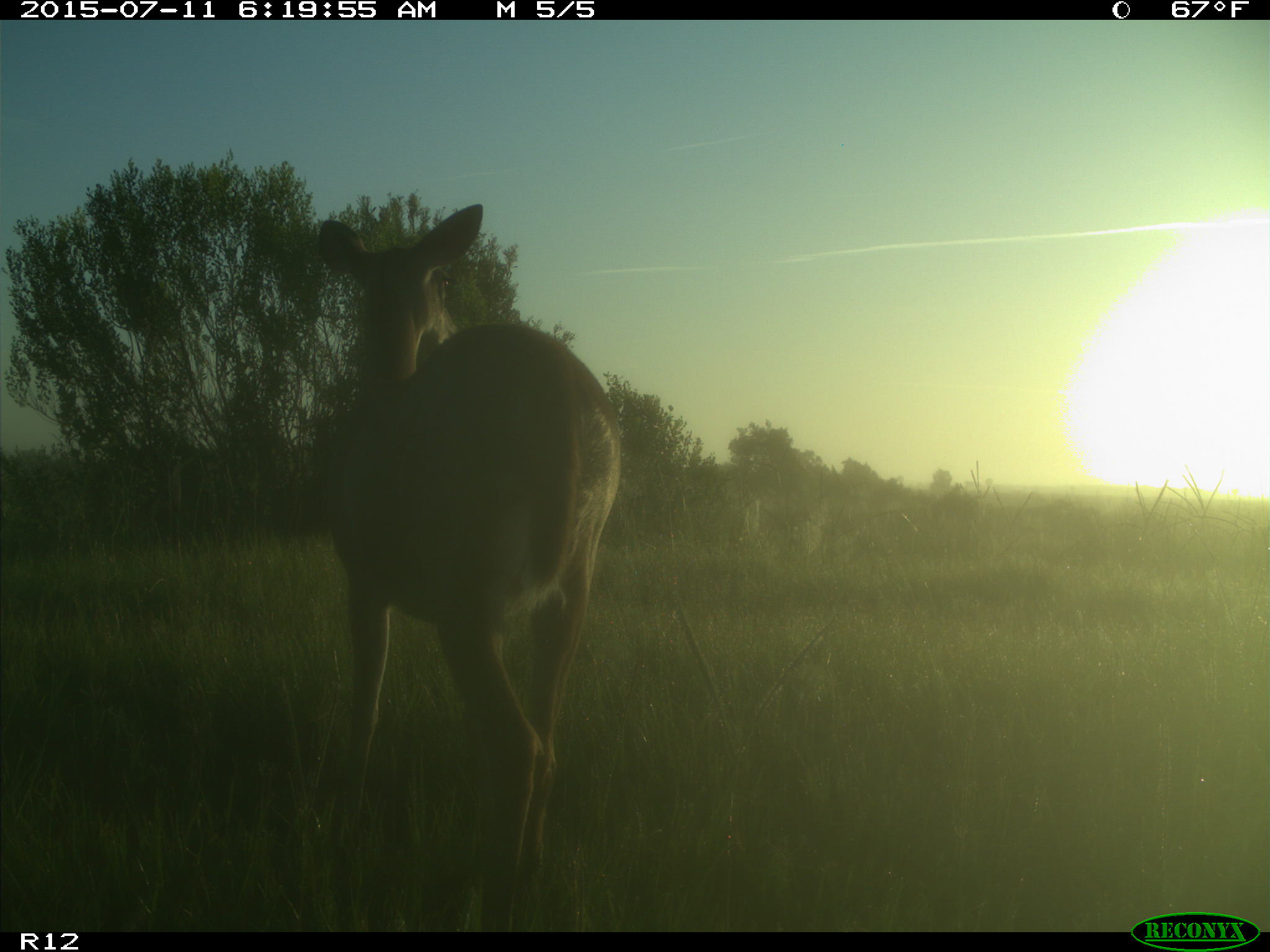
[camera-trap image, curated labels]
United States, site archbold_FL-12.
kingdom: Animalia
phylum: Chordata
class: Mammalia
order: Artiodactyla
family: Cervidae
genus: Odocoileus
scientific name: Odocoileus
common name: deer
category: unidentified deer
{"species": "unidentified deer (deer) (Odocoileus)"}